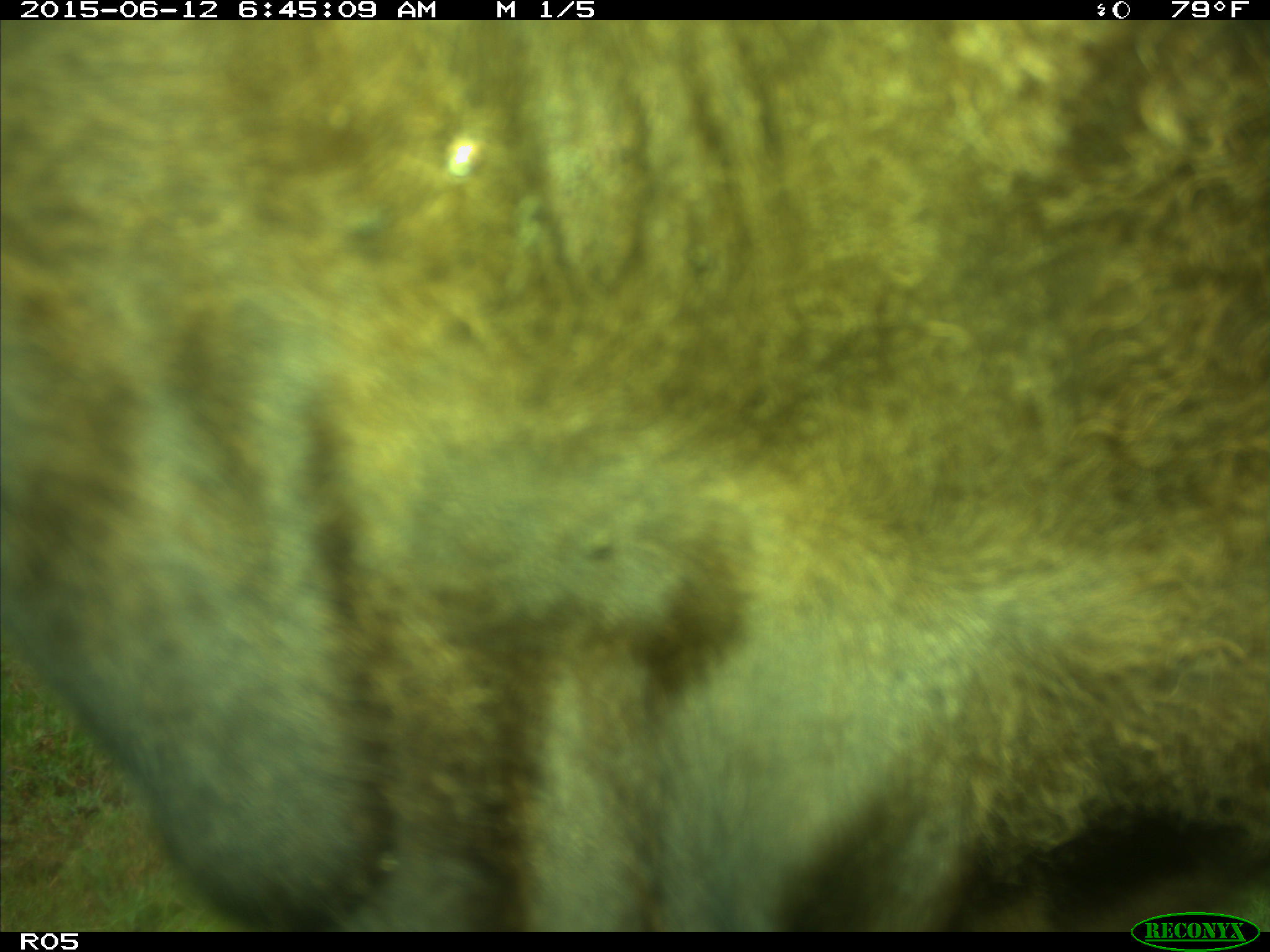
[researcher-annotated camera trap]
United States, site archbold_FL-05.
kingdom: Animalia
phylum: Chordata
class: Mammalia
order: Artiodactyla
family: Bovidae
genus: Bos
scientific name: Bos taurus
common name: domestic cow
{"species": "Bos taurus (domestic cow)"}